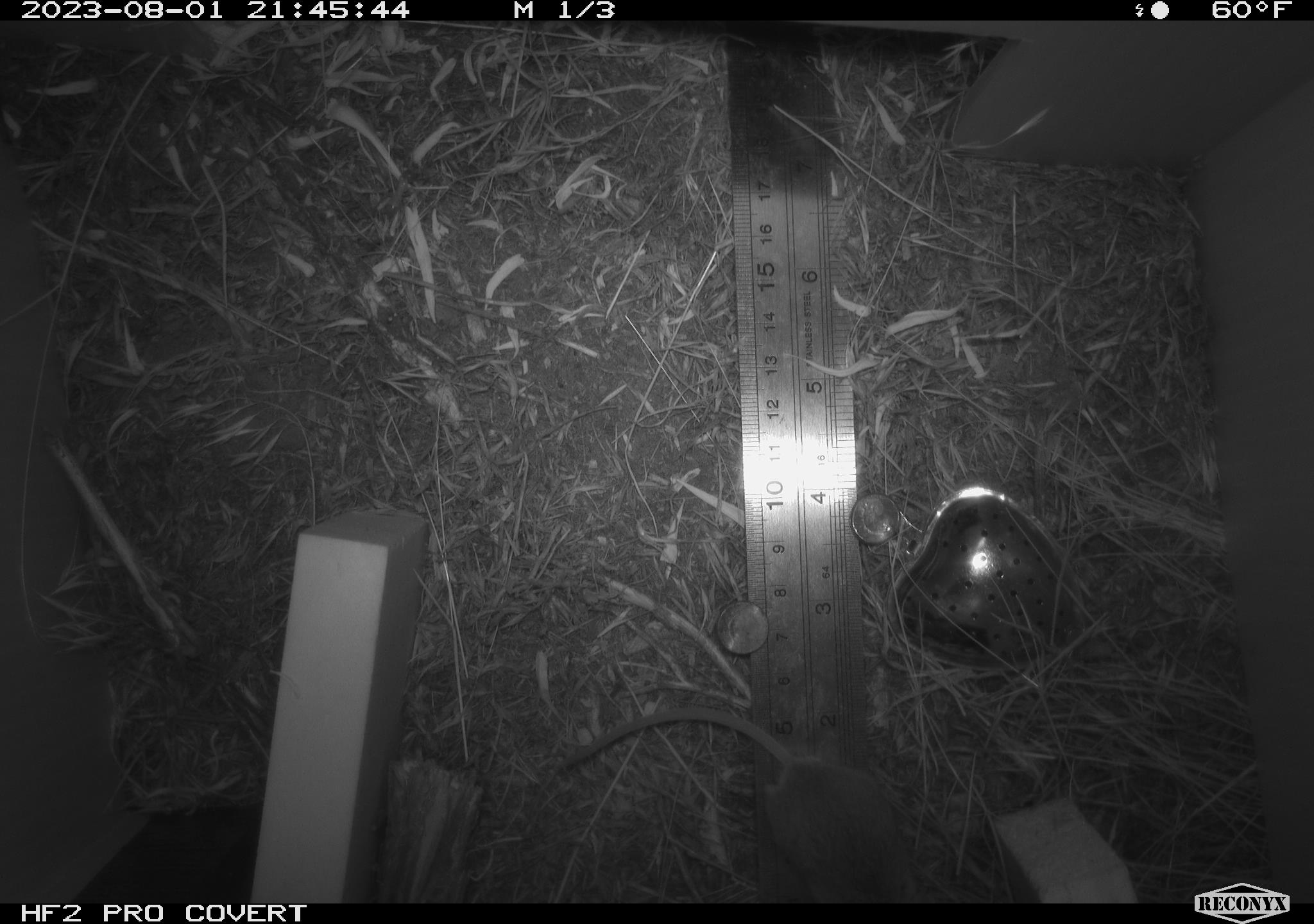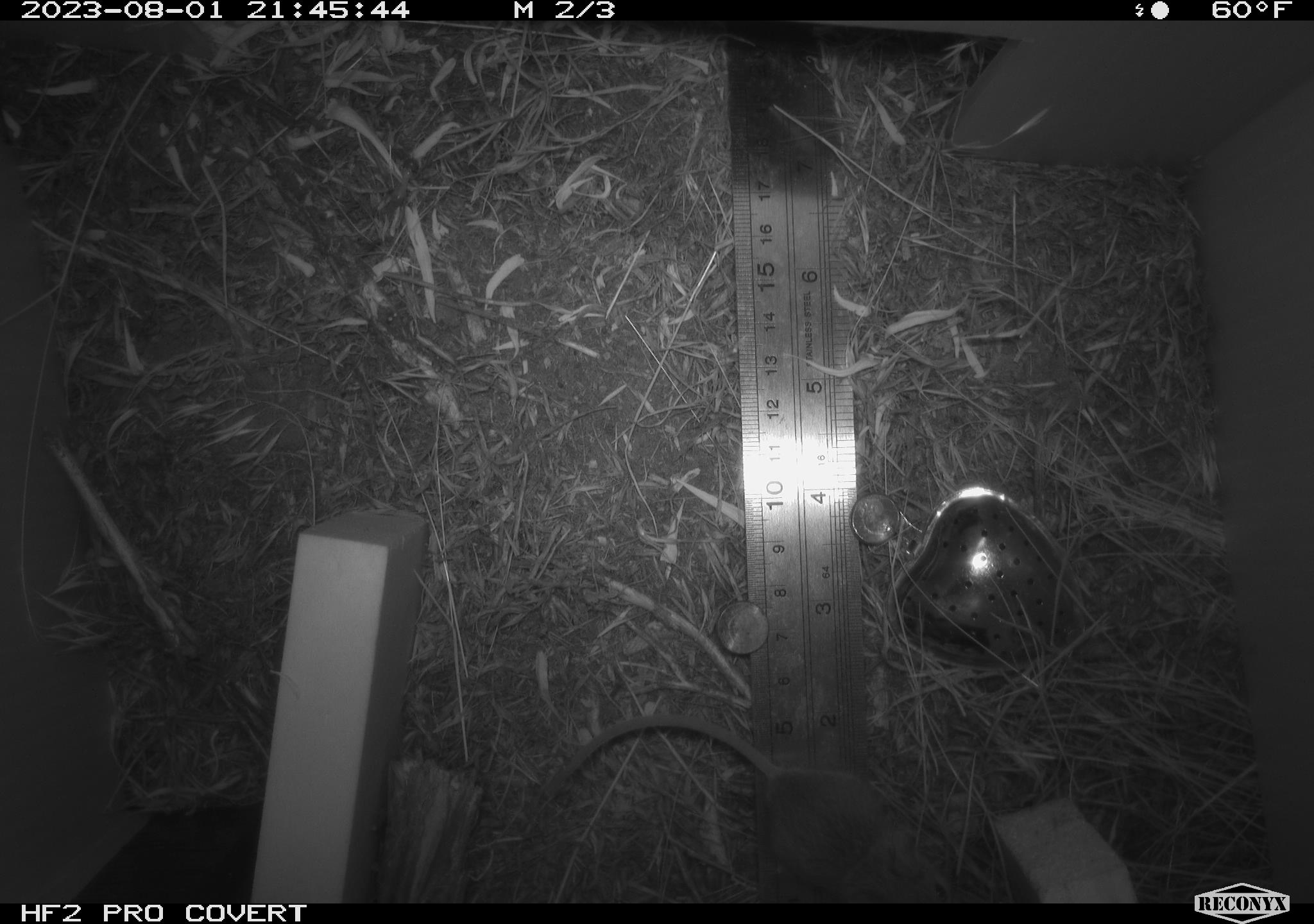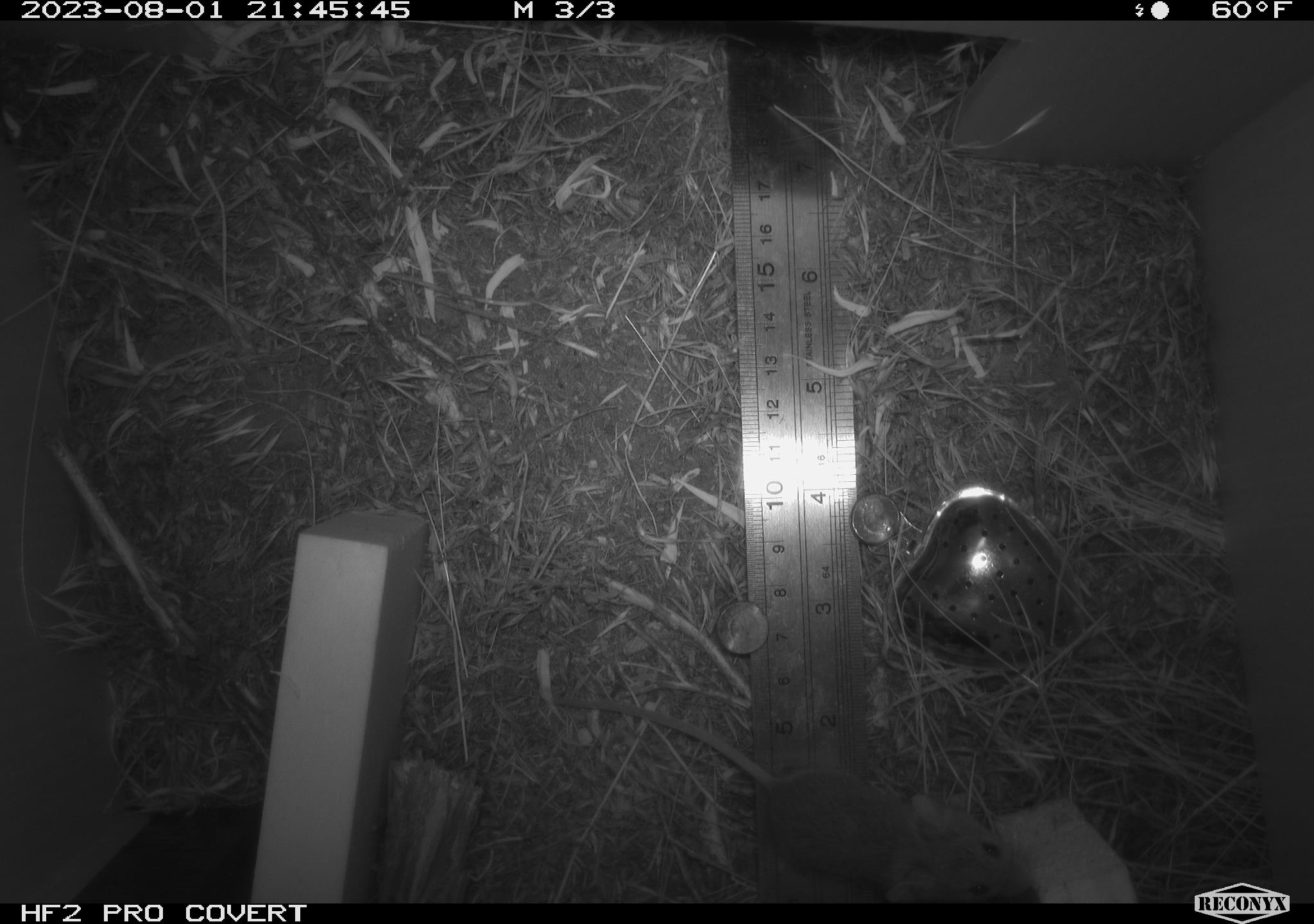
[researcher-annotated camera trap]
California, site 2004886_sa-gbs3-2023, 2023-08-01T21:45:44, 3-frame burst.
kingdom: Animalia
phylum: Chordata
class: Mammalia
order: Rodentia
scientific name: Rodentia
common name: mouse species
Mouse species (Rodentia).